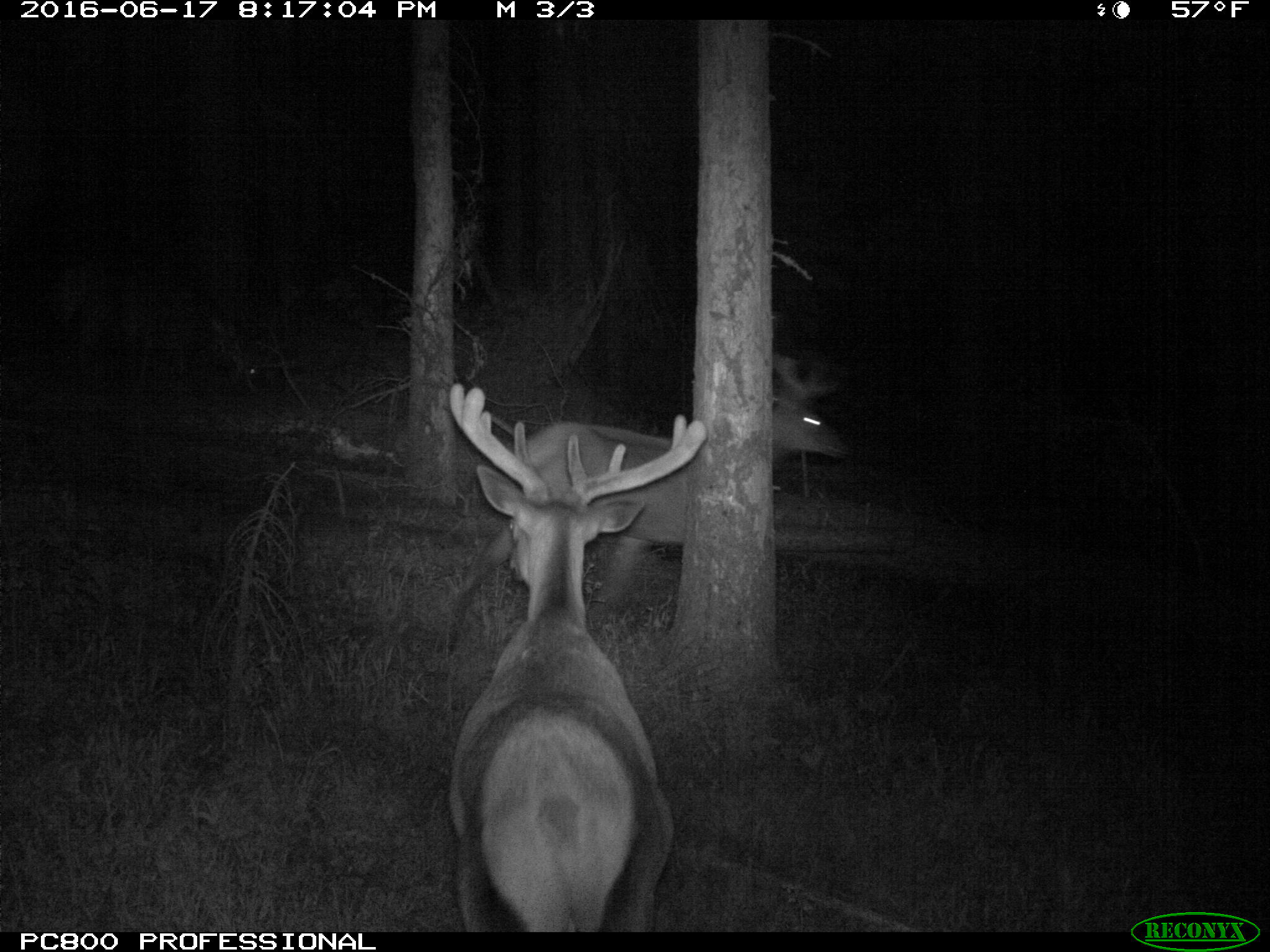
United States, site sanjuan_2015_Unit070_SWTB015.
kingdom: Animalia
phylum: Chordata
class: Mammalia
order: Artiodactyla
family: Cervidae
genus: Cervus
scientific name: Cervus elaphus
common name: red deer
Cervus elaphus (red deer).